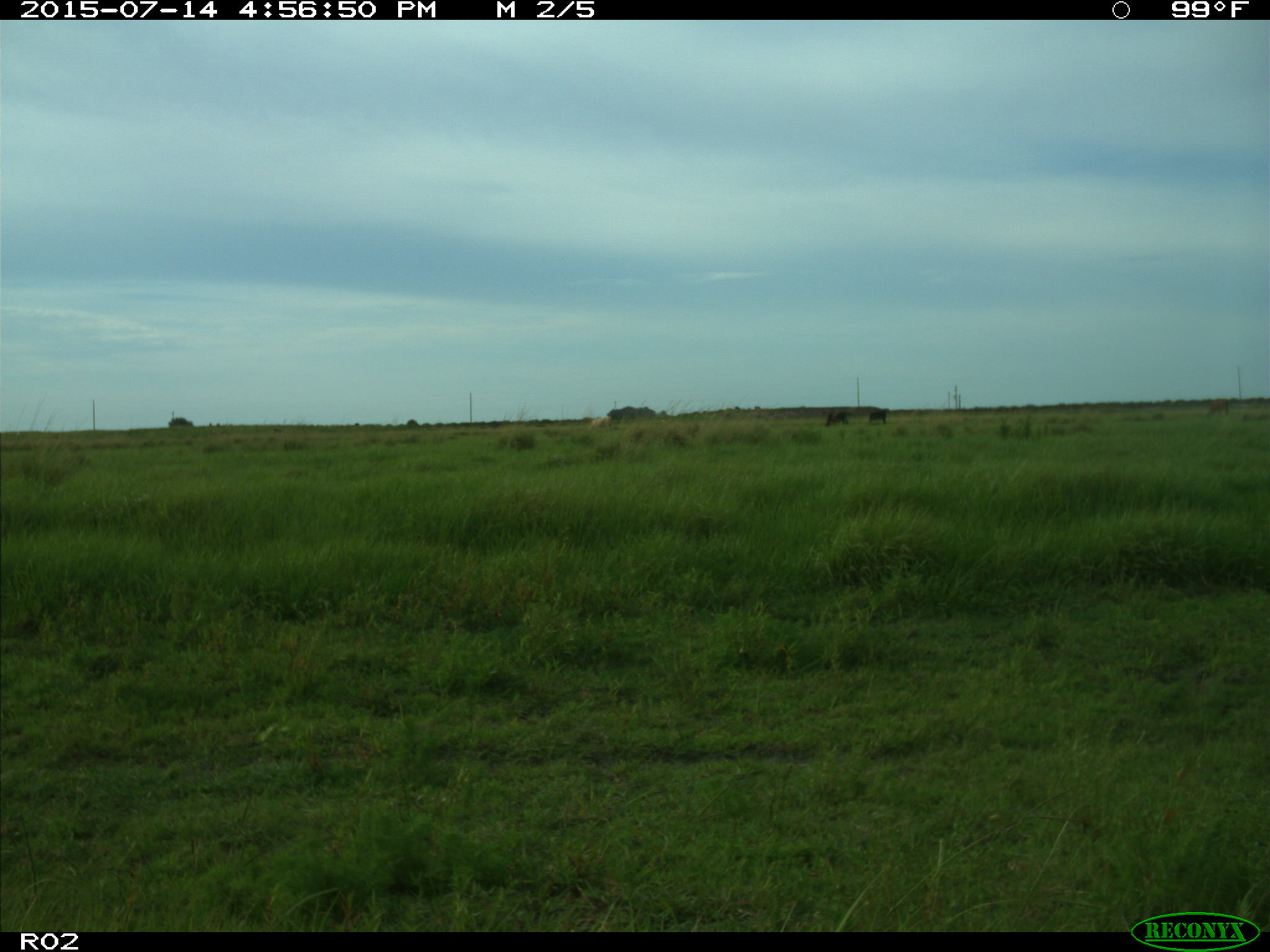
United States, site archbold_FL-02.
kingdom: Animalia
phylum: Chordata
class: Mammalia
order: Artiodactyla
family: Bovidae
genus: Bos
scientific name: Bos taurus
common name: domestic cow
Bos taurus (domestic cow).